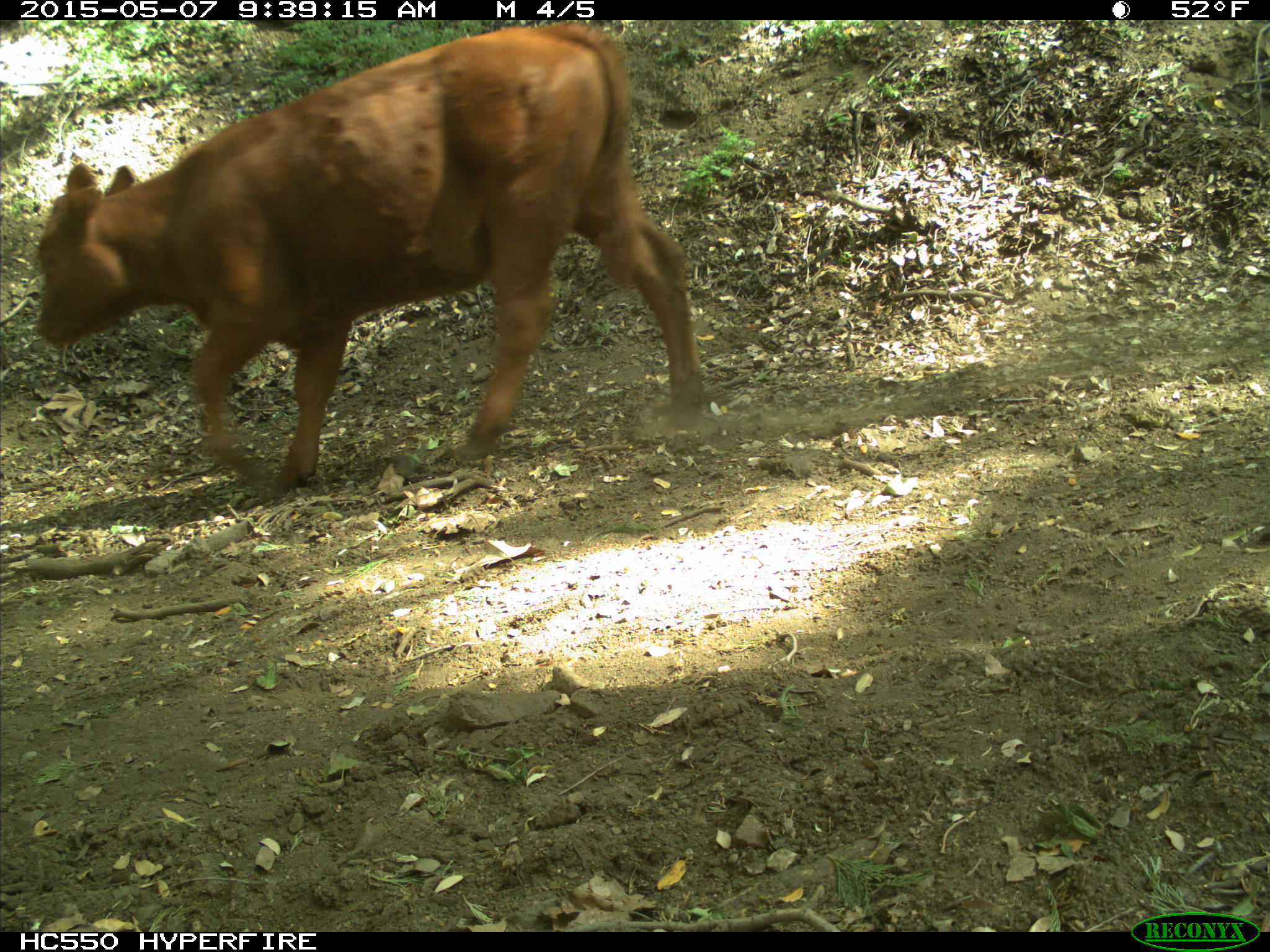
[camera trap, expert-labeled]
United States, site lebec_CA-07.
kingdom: Animalia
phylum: Chordata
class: Mammalia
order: Artiodactyla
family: Bovidae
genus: Bos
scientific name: Bos taurus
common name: domestic cow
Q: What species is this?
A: Bos taurus (domestic cow).